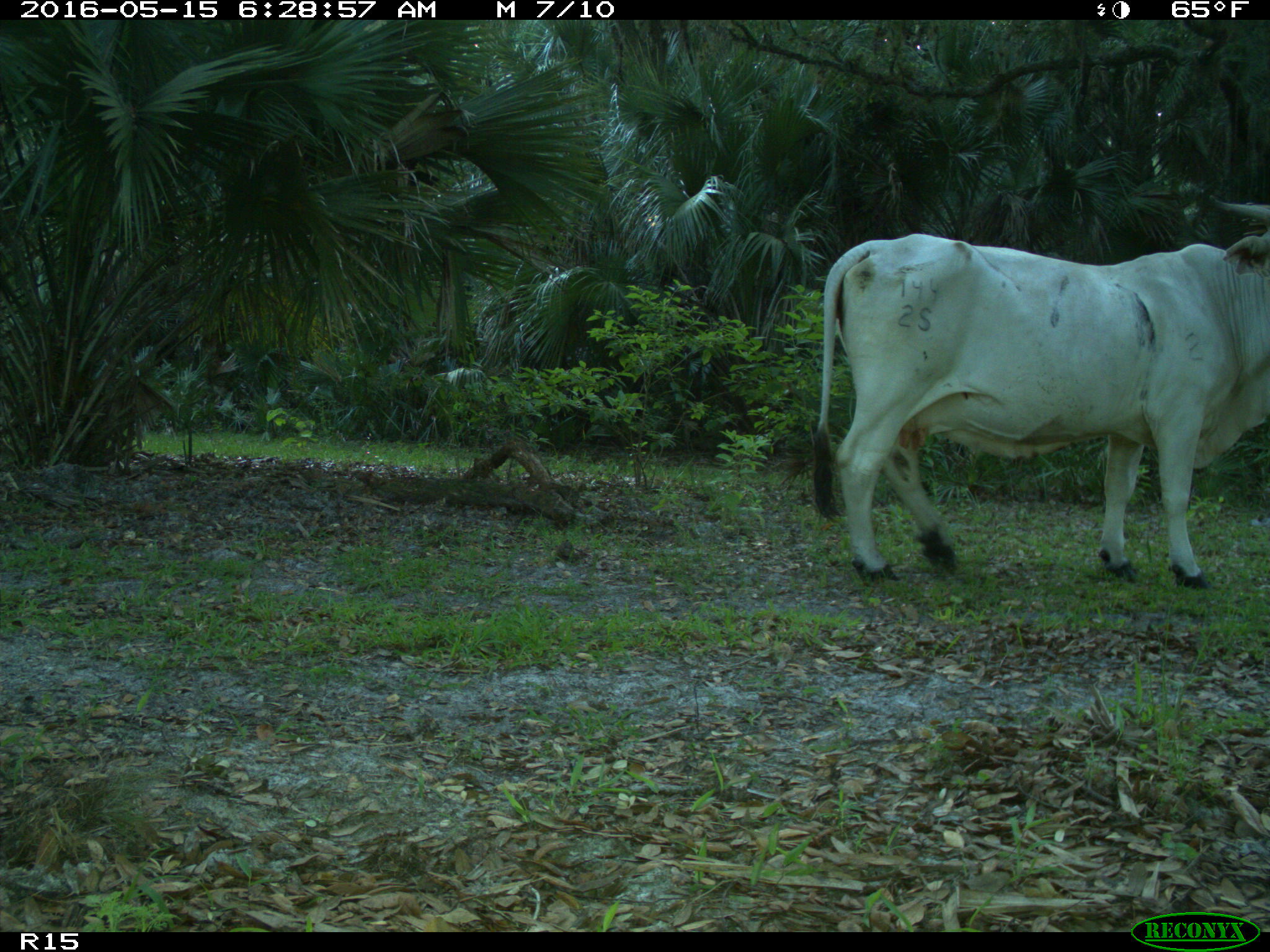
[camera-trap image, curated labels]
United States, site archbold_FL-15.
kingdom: Animalia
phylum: Chordata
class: Mammalia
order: Artiodactyla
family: Bovidae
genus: Bos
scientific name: Bos taurus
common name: domestic cow